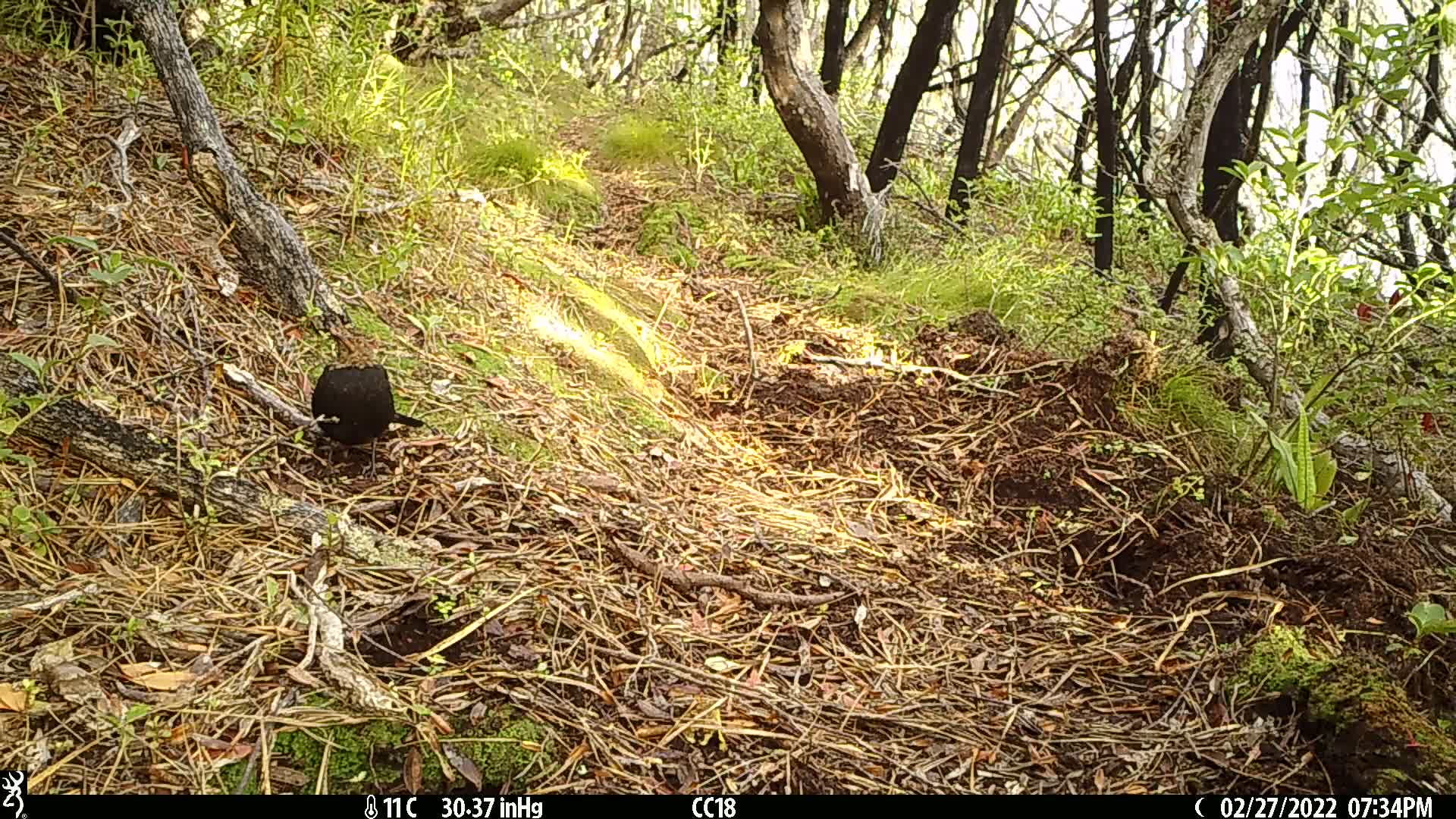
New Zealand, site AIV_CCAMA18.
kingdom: Animalia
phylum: Chordata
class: Aves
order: Passeriformes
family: Turdidae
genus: Turdus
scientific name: Turdus merula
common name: eurasian blackbird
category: blackbird